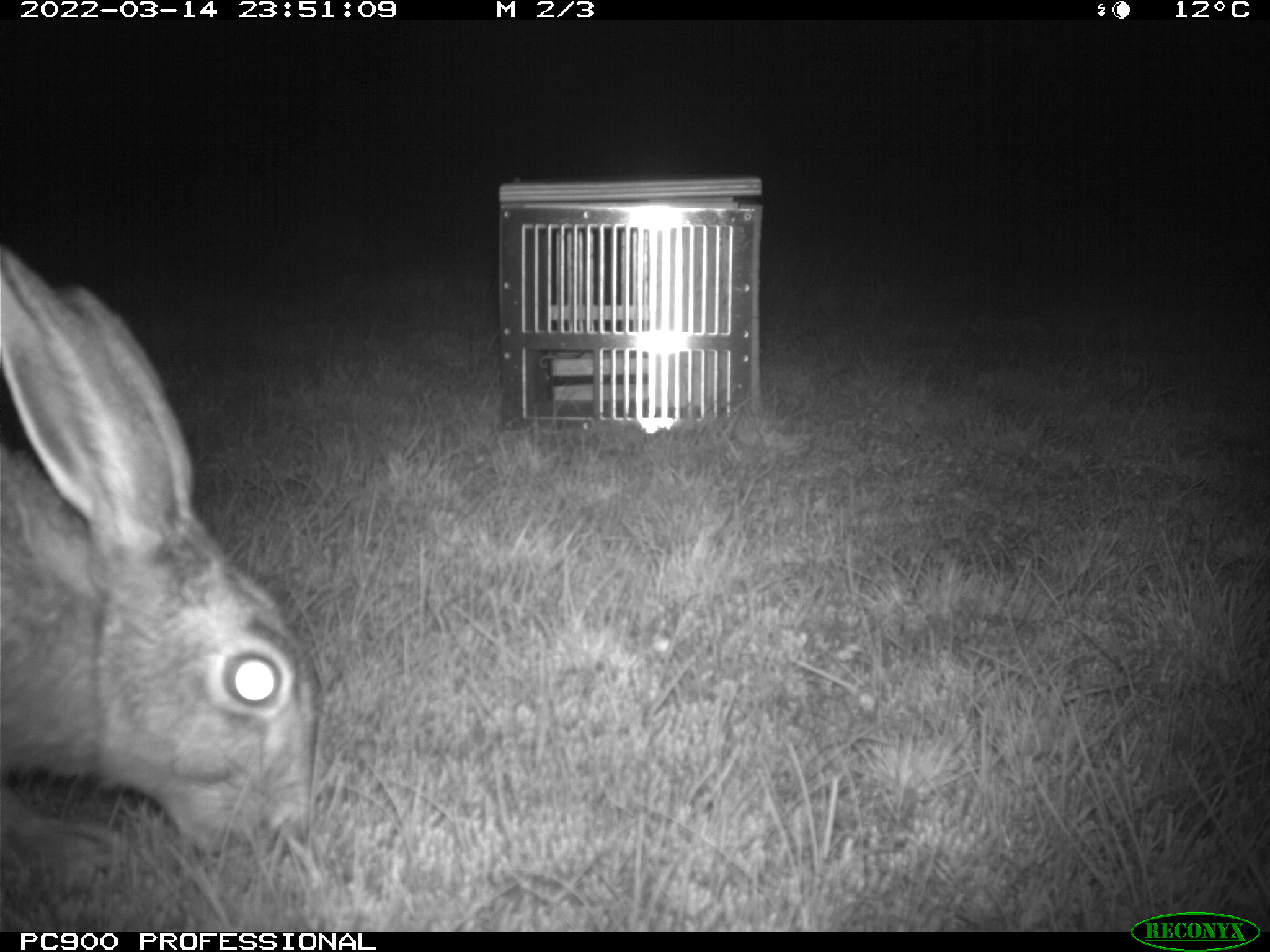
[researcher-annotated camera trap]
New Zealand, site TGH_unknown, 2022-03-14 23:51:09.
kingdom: Animalia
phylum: Chordata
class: Mammalia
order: Lagomorpha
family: Leporidae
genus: Lepus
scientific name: Lepus europaeus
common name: brown hare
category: hare